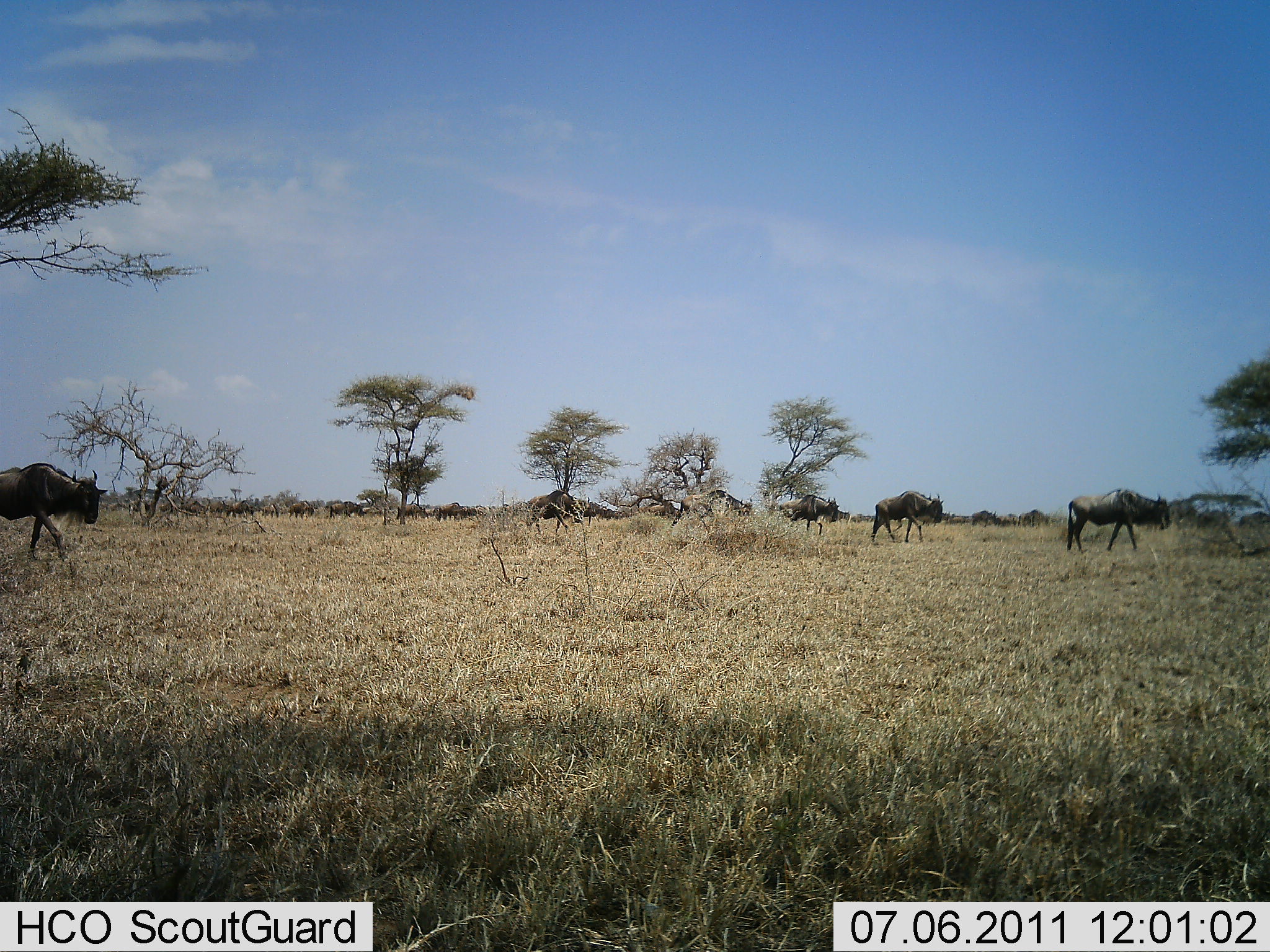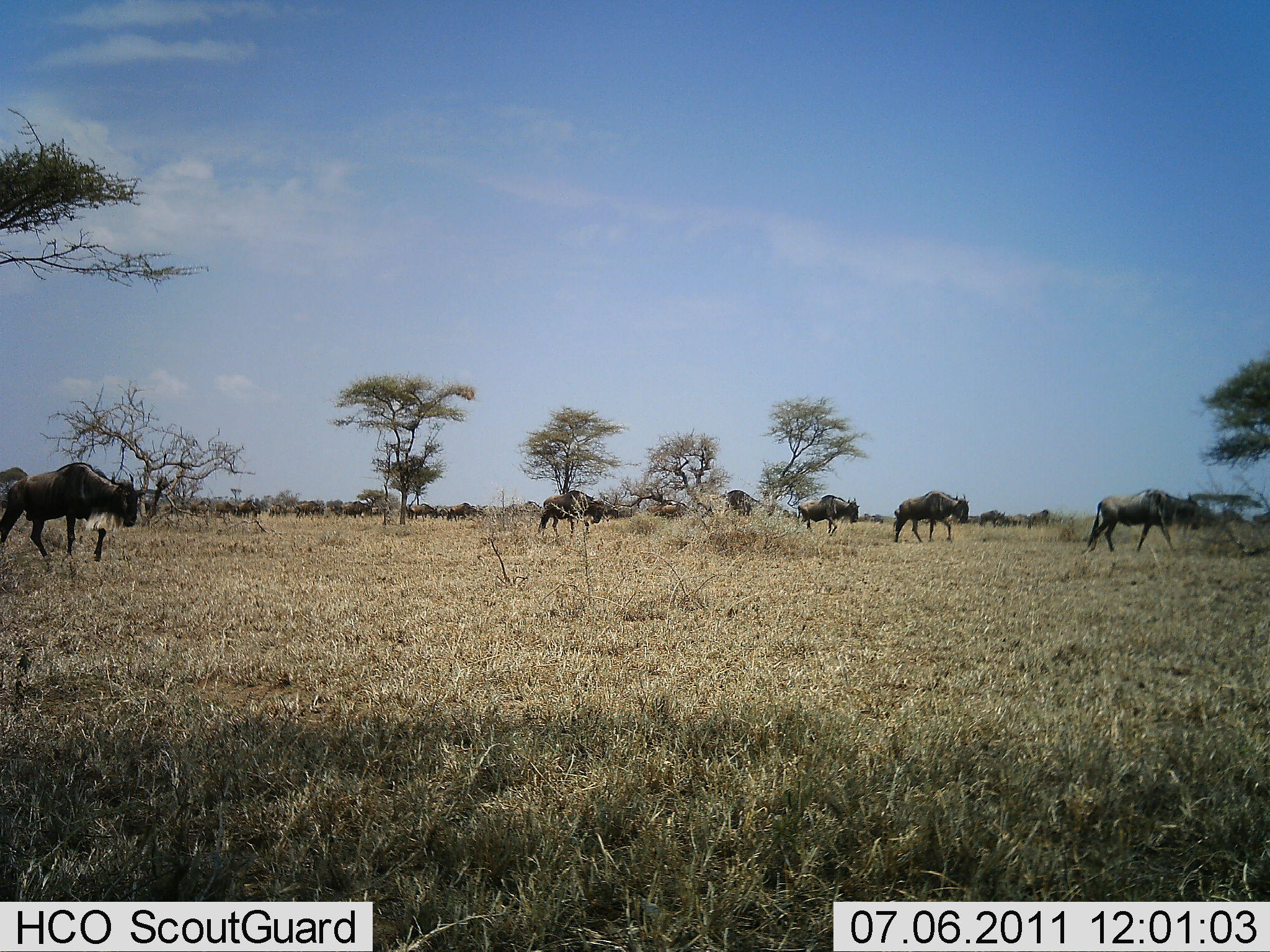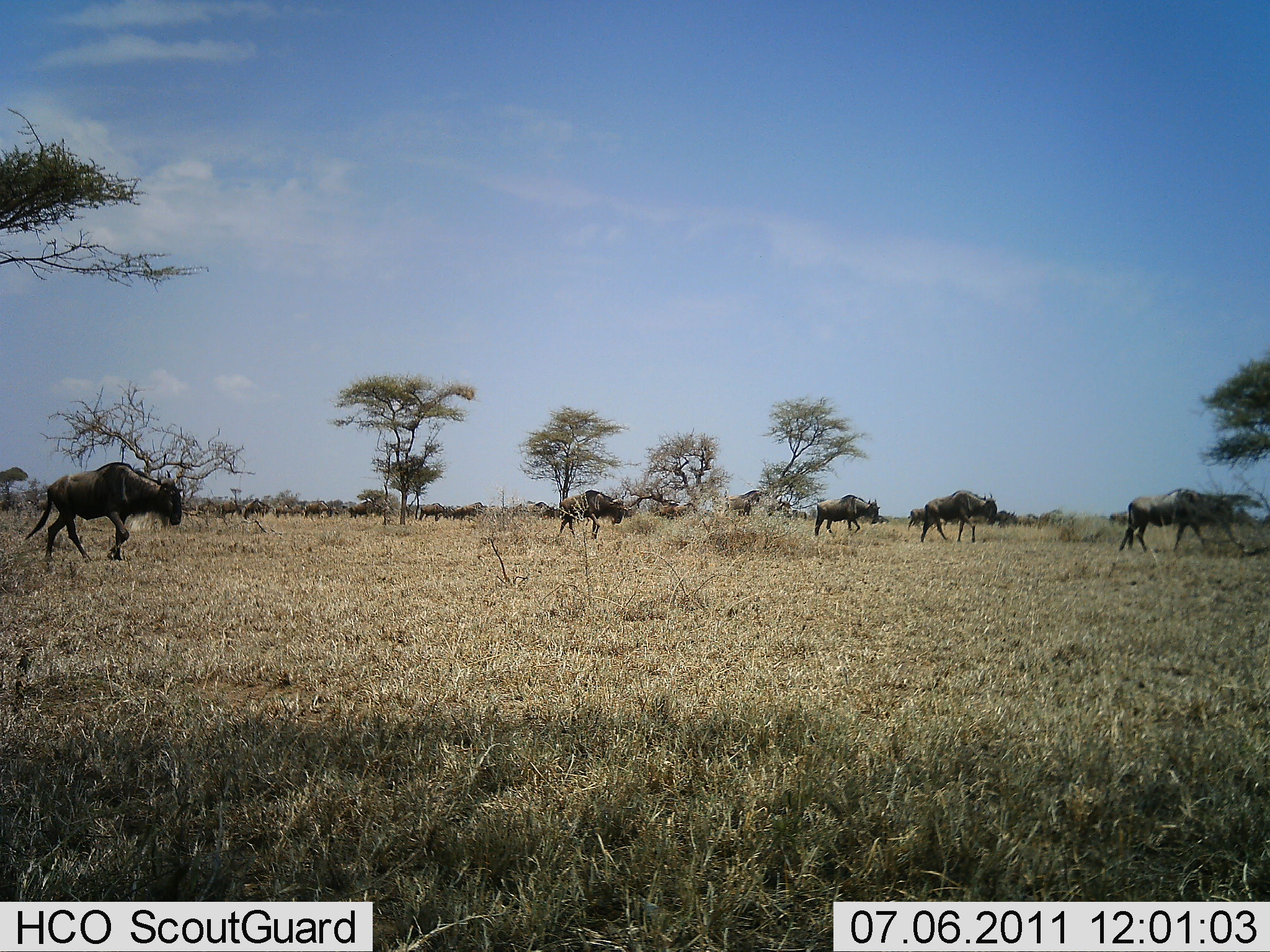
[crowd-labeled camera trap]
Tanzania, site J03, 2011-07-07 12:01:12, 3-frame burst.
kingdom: Animalia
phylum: Chordata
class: Mammalia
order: Artiodactyla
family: Bovidae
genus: Connochaetes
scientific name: Connochaetes taurinus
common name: blue wildebeest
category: wildebeest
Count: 11-50.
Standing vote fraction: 0%.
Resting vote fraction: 0%.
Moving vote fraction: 100%.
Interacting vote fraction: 0%.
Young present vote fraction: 0%.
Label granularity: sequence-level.